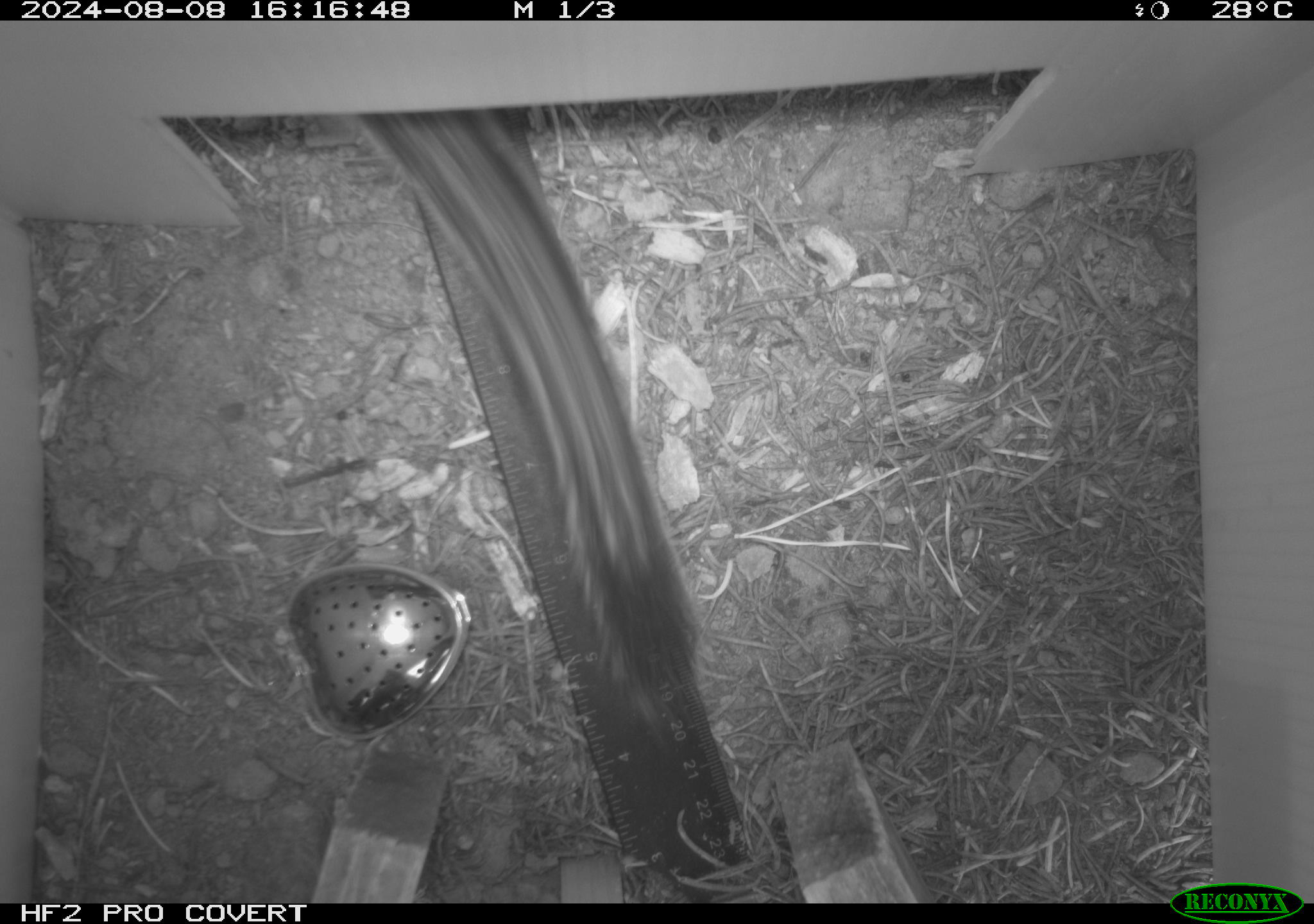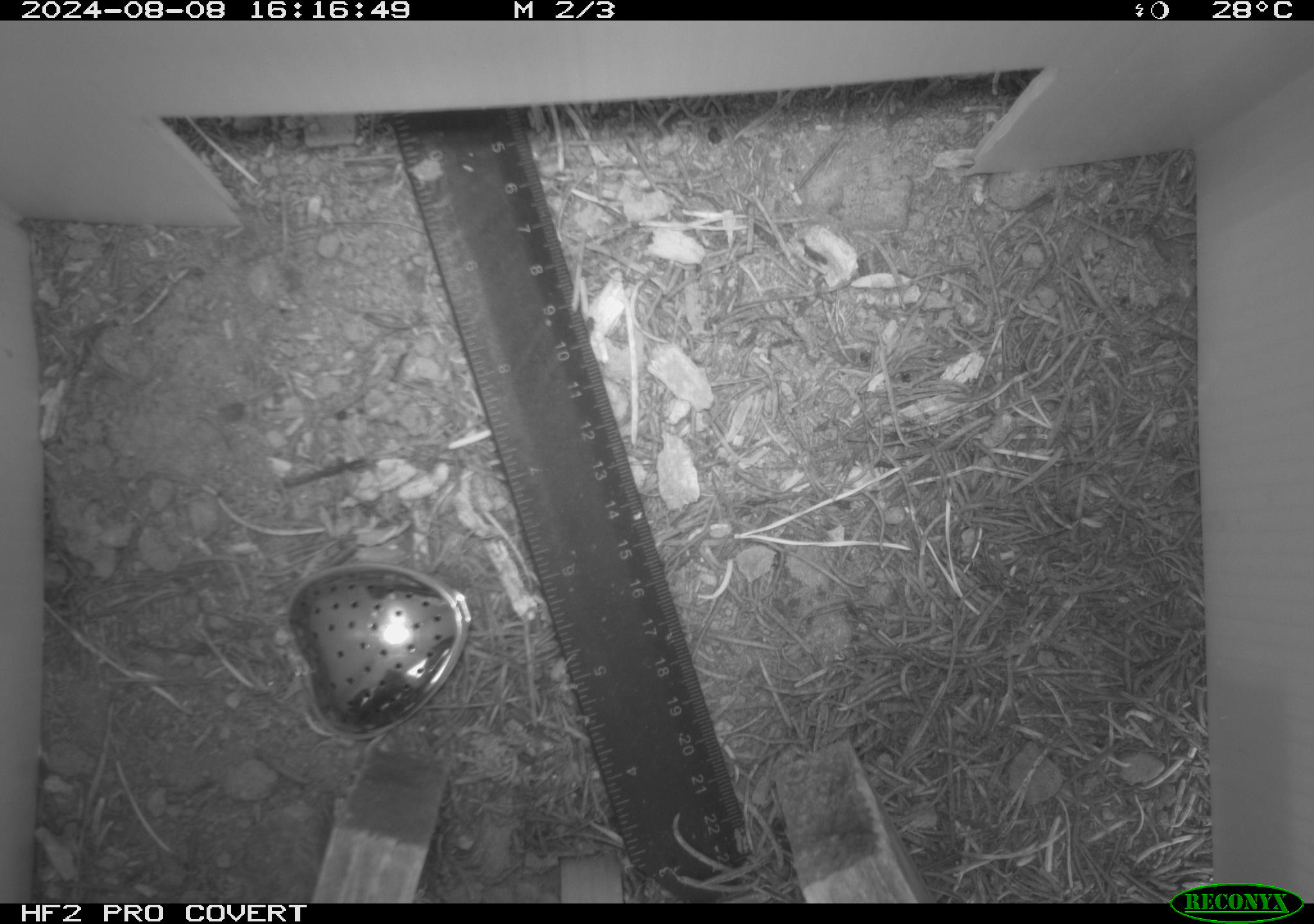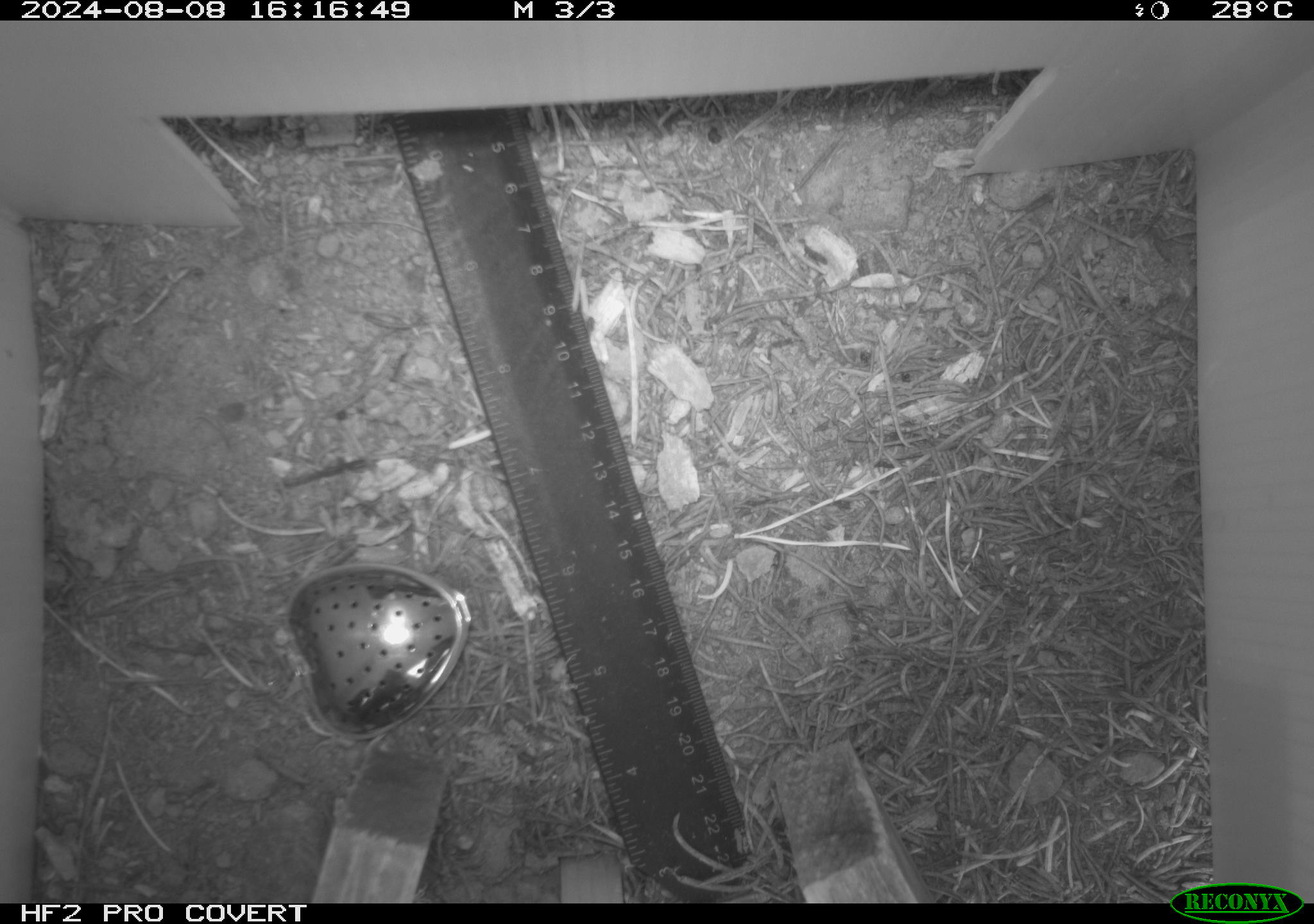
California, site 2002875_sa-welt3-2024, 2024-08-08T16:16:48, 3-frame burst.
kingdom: Animalia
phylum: Chordata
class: Mammalia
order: Rodentia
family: Sciuridae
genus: Neotamias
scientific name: Neotamias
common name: western chipmunks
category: neotamias species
Neotamias species (western chipmunks) (Neotamias).